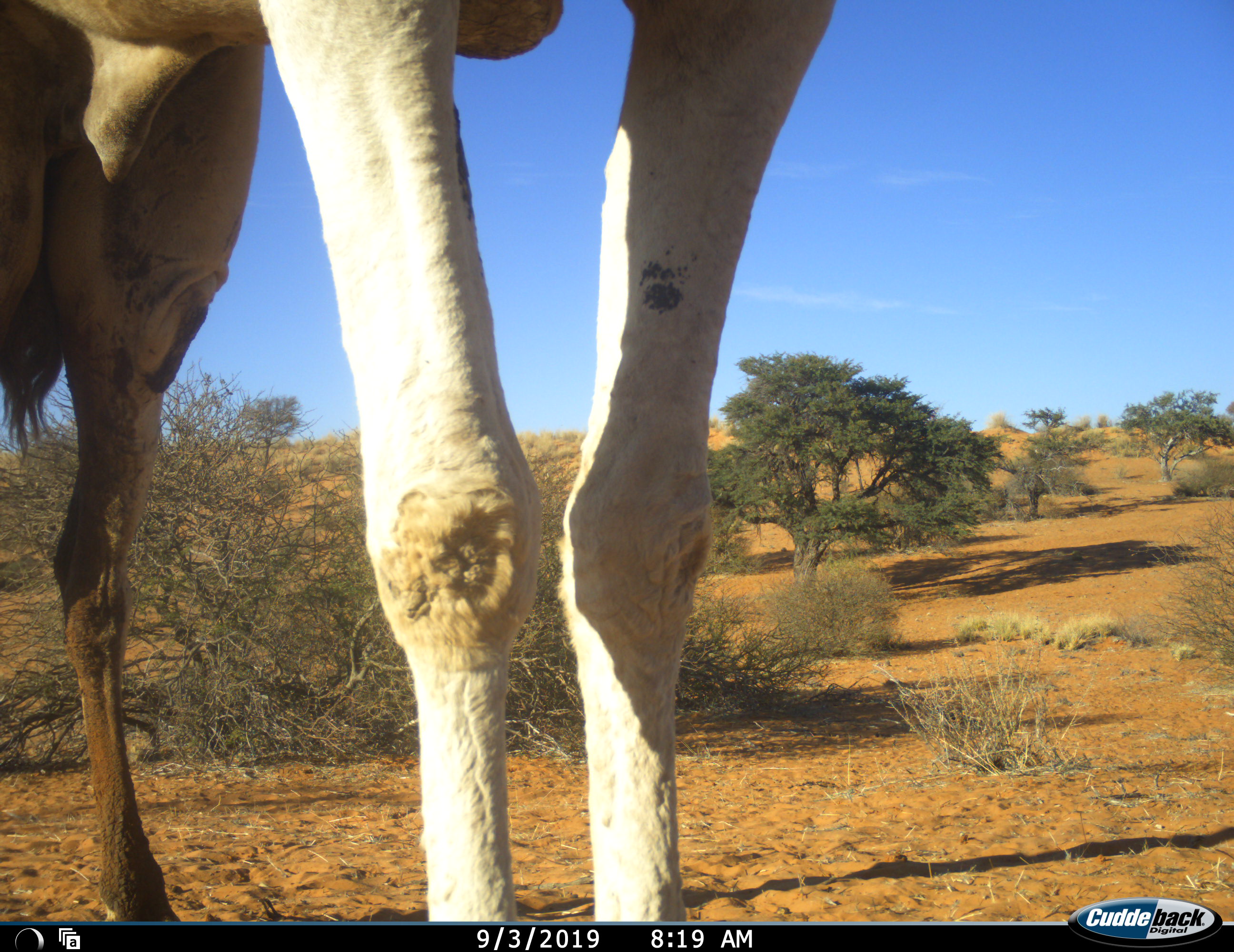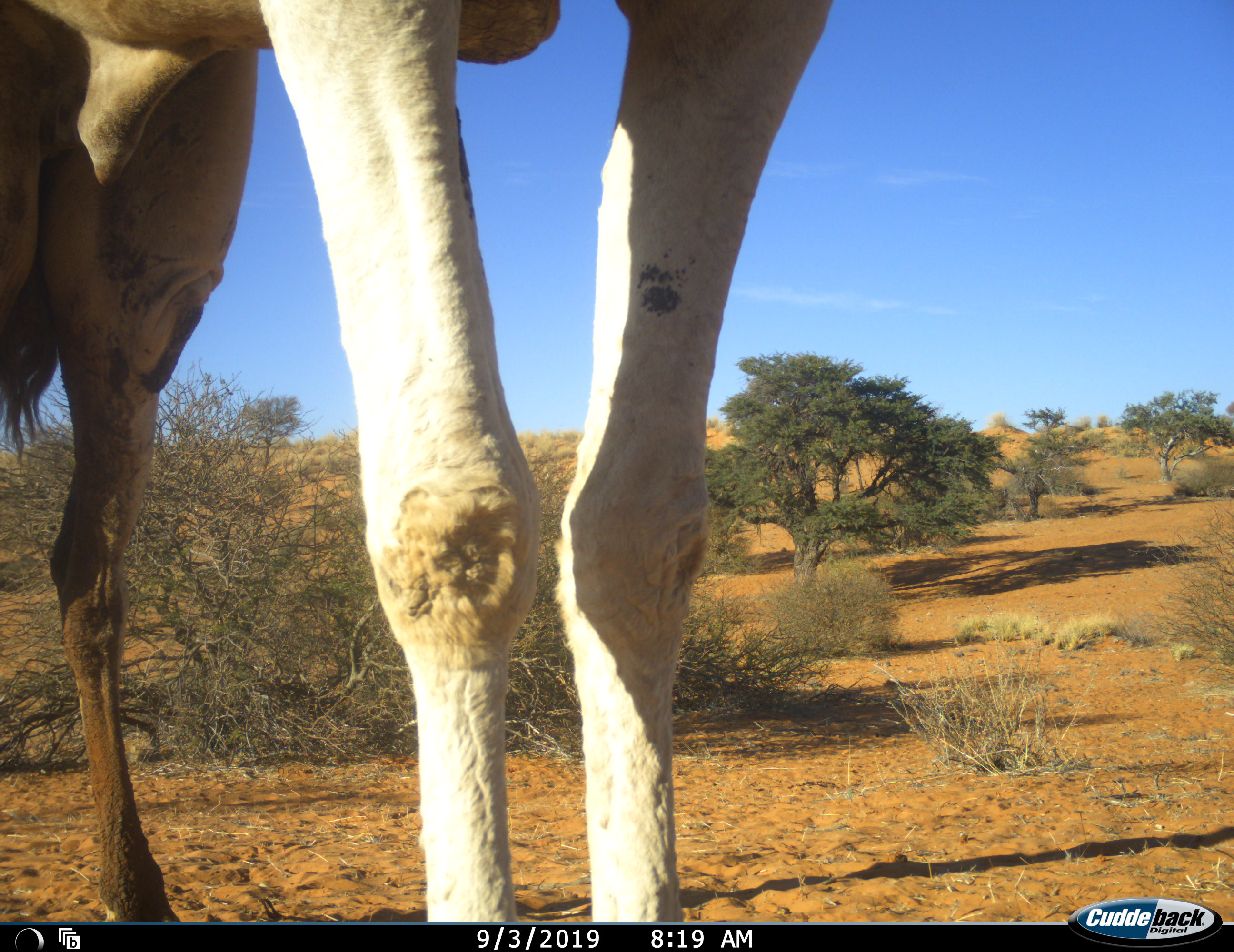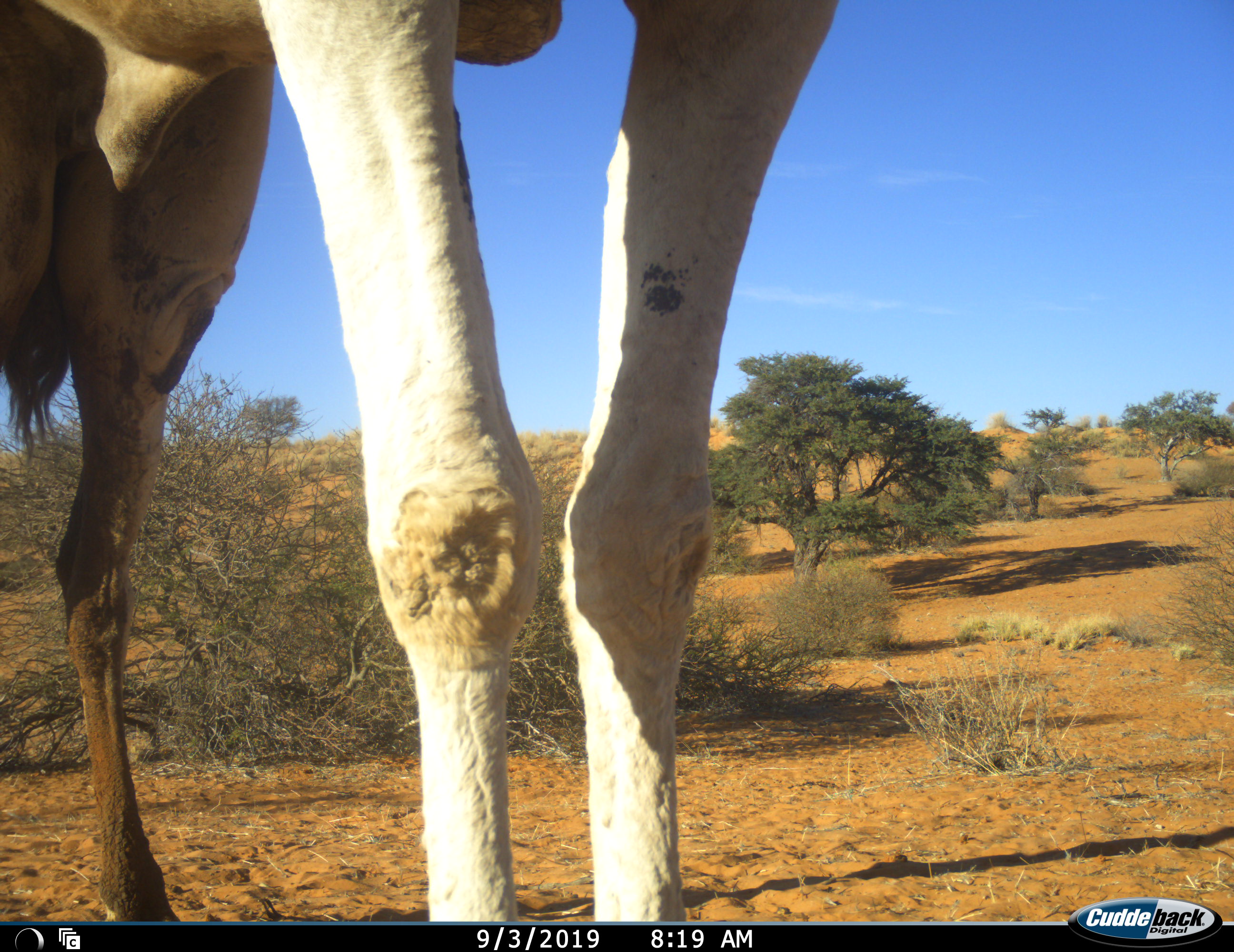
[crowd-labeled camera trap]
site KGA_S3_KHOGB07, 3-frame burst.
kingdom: Animalia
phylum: Chordata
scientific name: Vertebrata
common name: domestic animal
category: domesticanimal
Domesticanimal (domestic animal) (Vertebrata), count 1. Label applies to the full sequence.